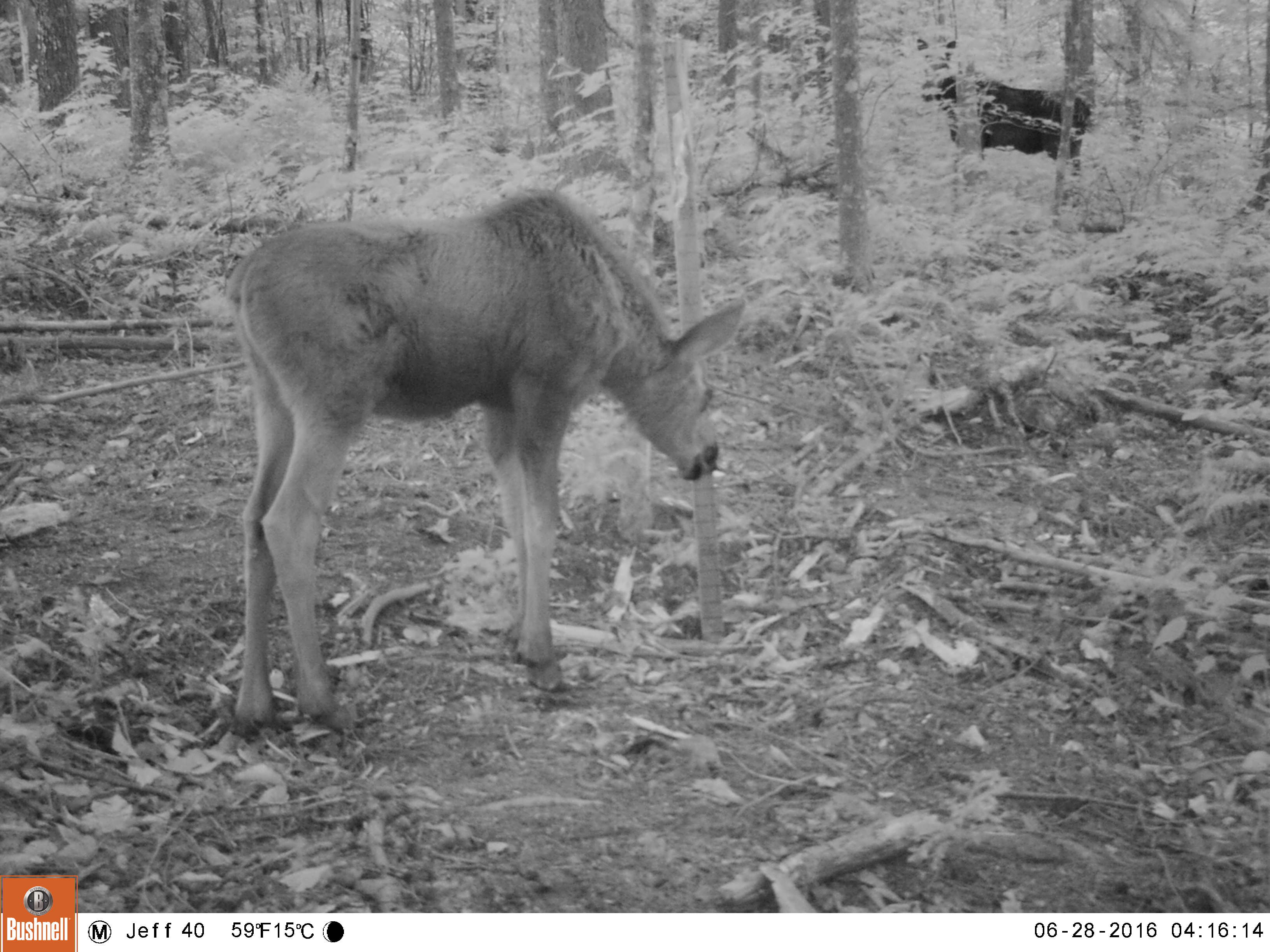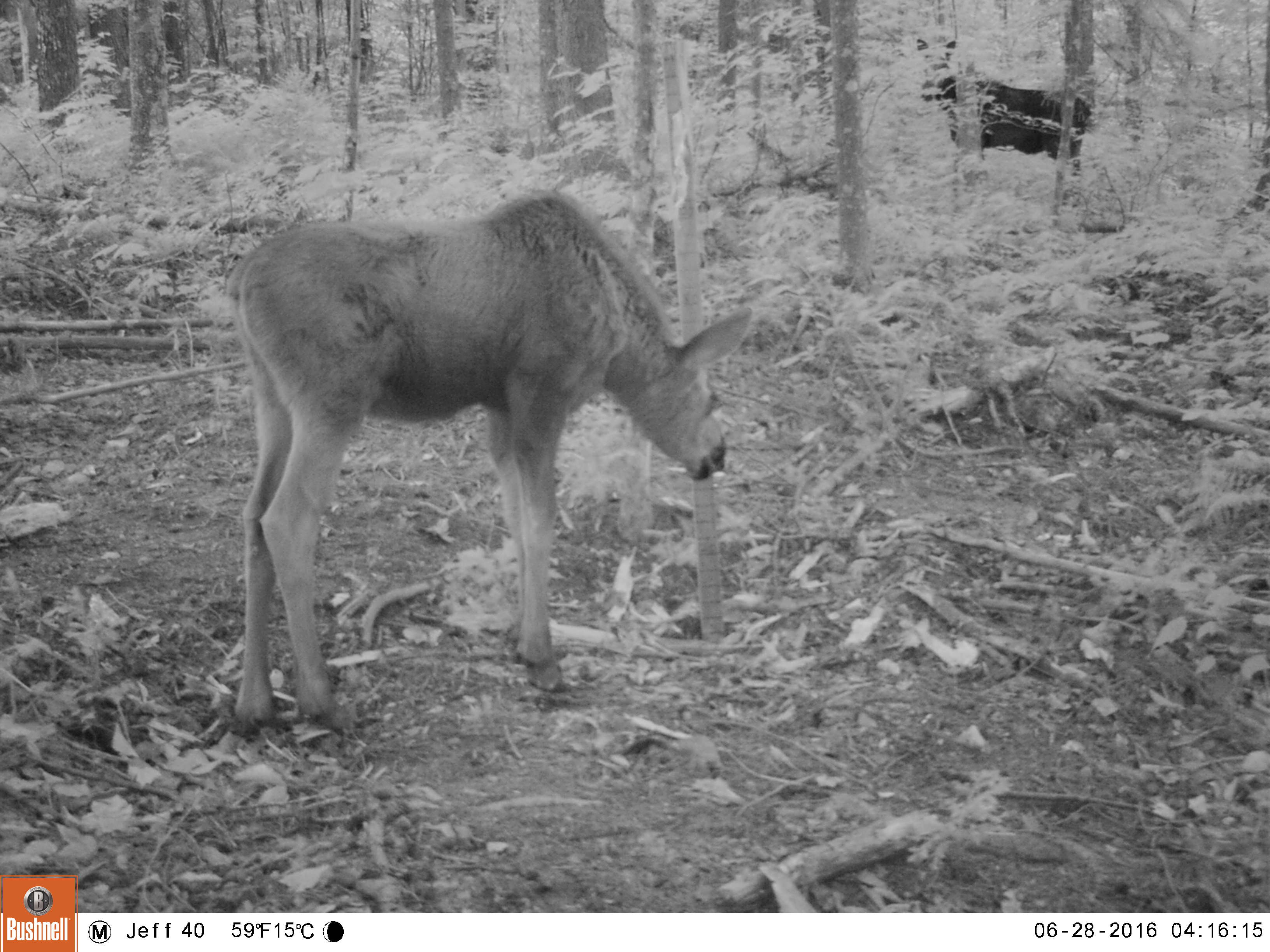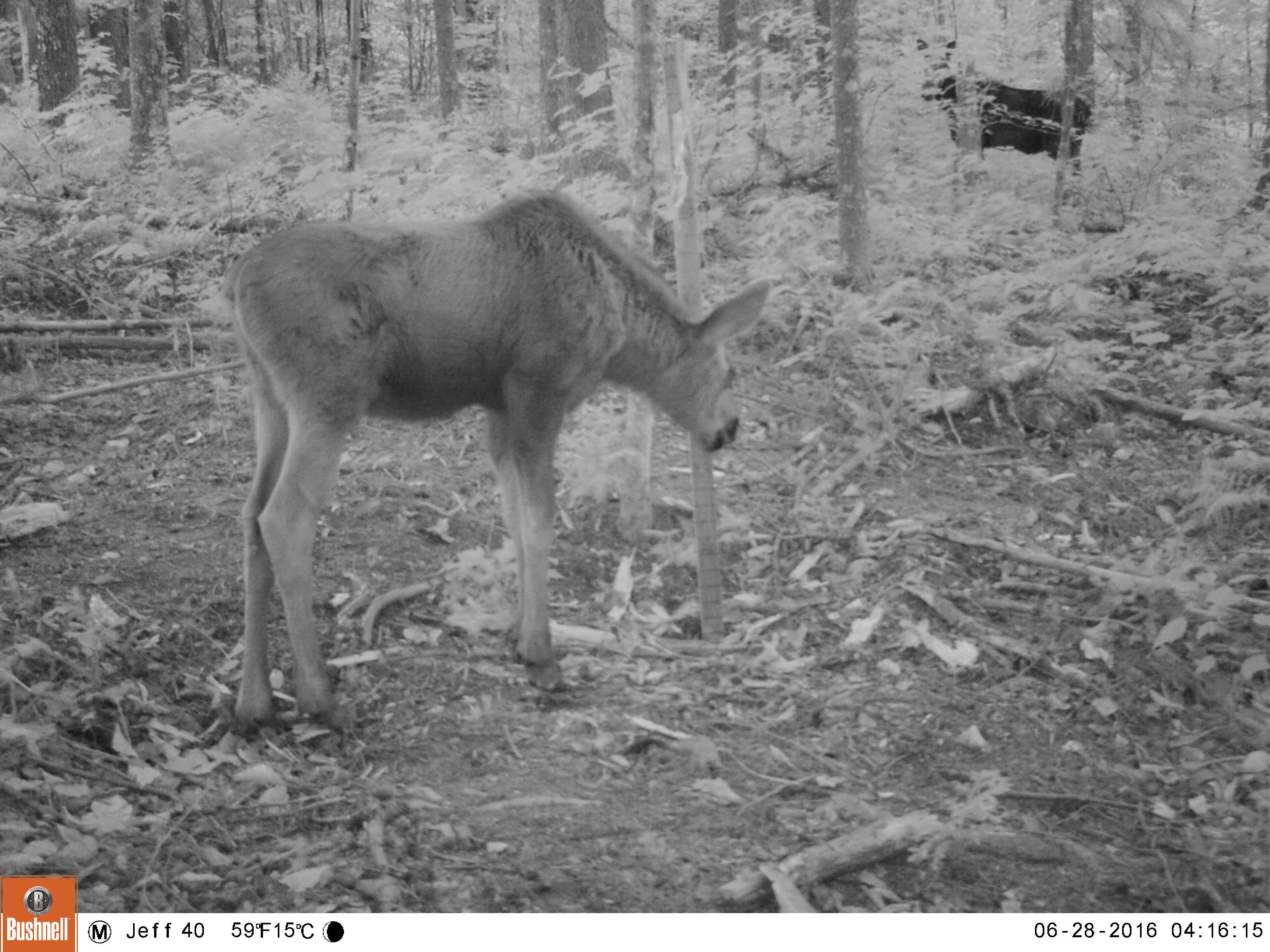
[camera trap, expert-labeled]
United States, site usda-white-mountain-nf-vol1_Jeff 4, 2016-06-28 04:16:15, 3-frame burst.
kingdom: Animalia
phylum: Chordata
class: Mammalia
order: Artiodactyla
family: Cervidae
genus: Alces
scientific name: Alces alces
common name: moose